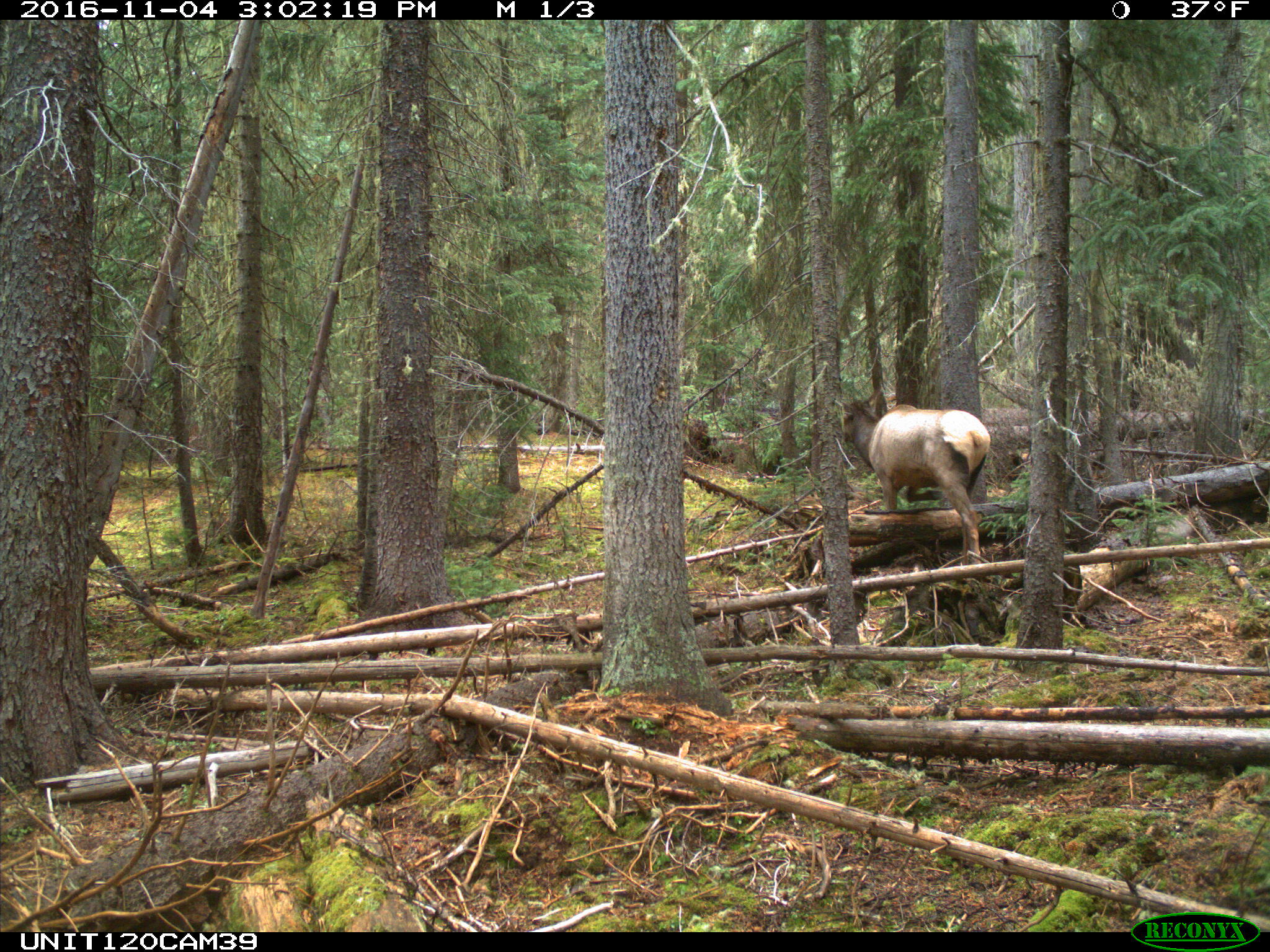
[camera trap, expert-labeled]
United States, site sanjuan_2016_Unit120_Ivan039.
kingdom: Animalia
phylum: Chordata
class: Mammalia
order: Artiodactyla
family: Cervidae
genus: Cervus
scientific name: Cervus elaphus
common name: red deer